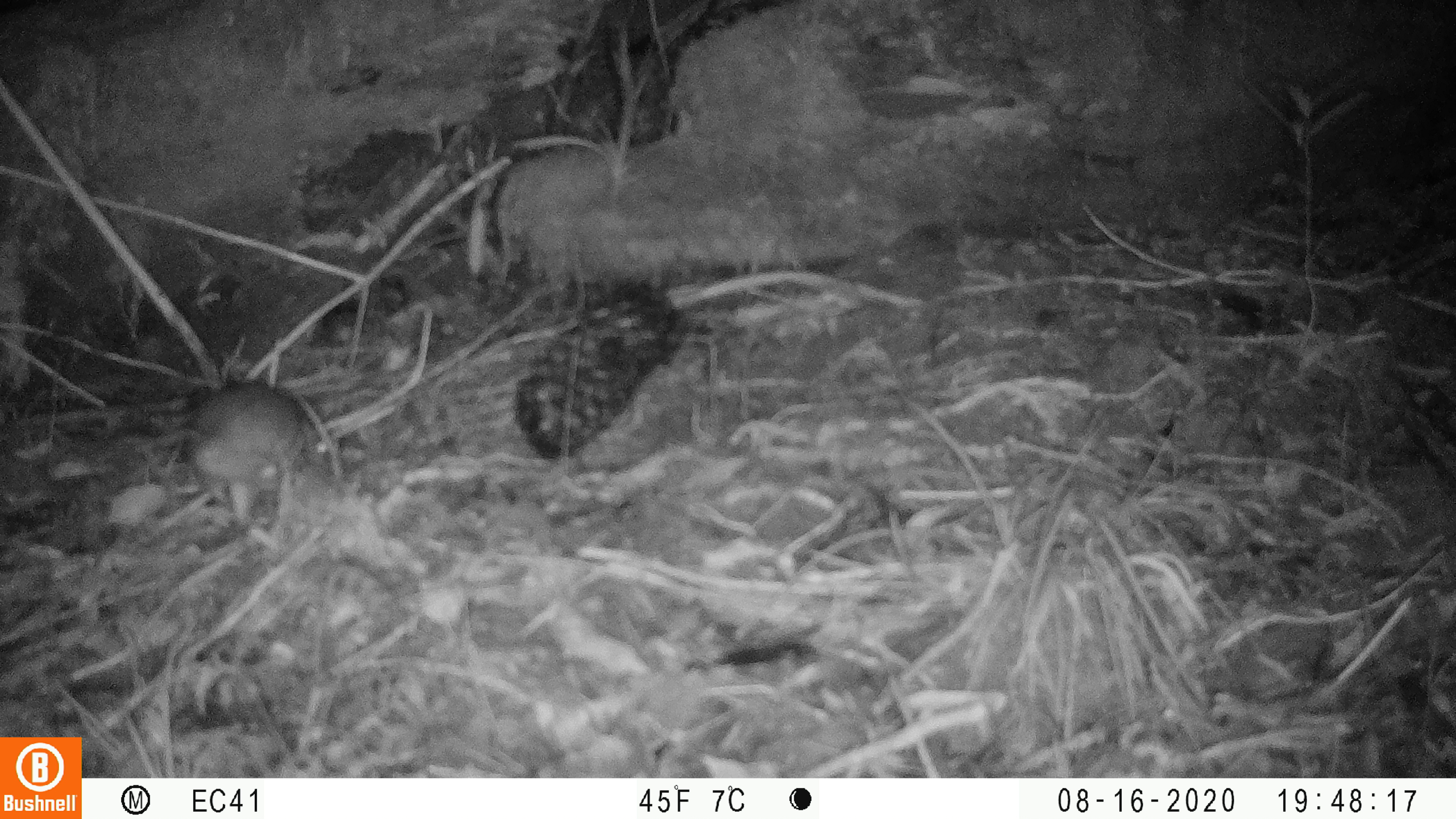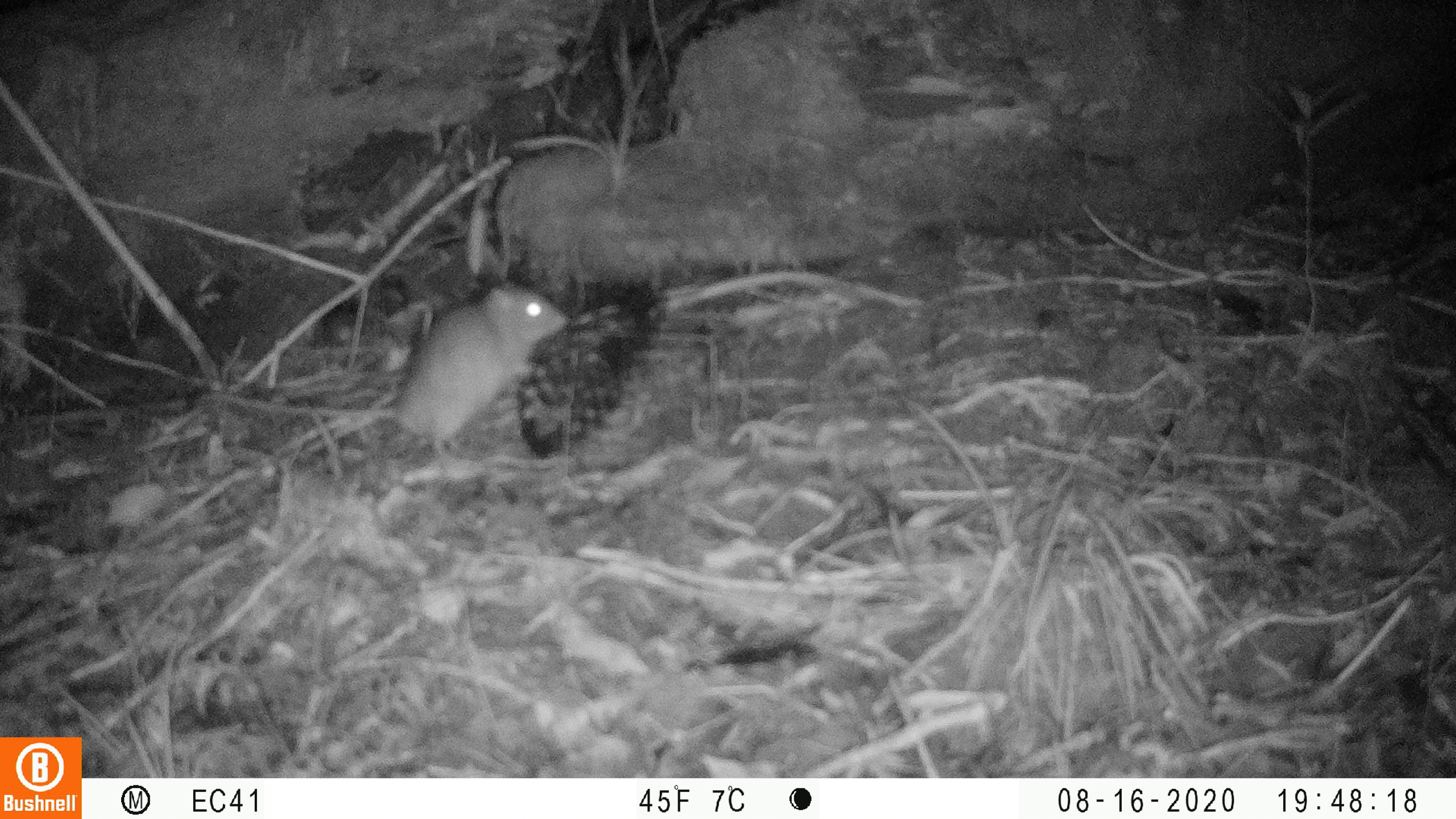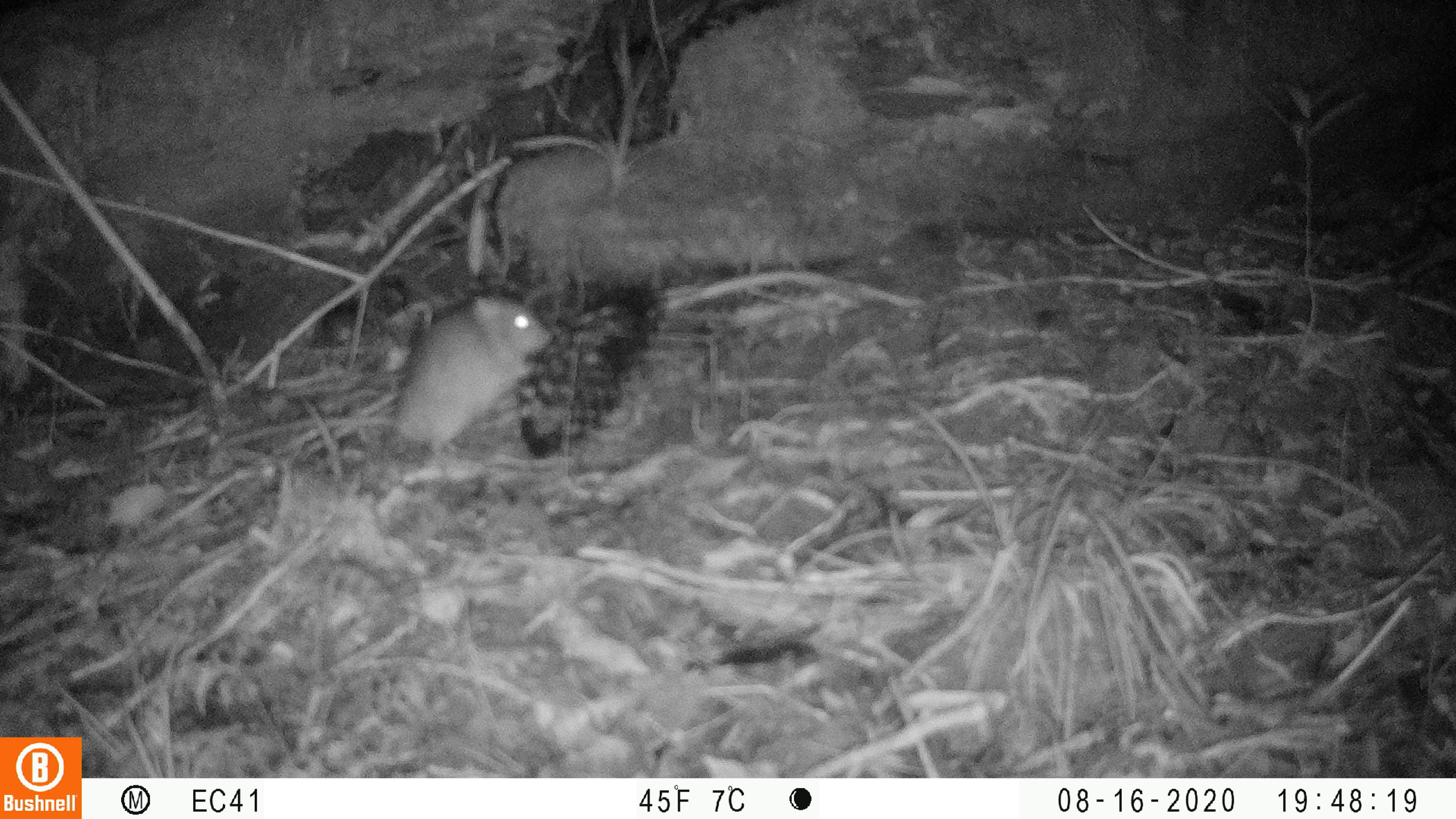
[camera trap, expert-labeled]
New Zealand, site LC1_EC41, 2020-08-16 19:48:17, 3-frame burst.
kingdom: Animalia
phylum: Chordata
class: Mammalia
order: Rodentia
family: Muridae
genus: Rattus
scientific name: Rattus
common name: rat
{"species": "rat (Rattus)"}